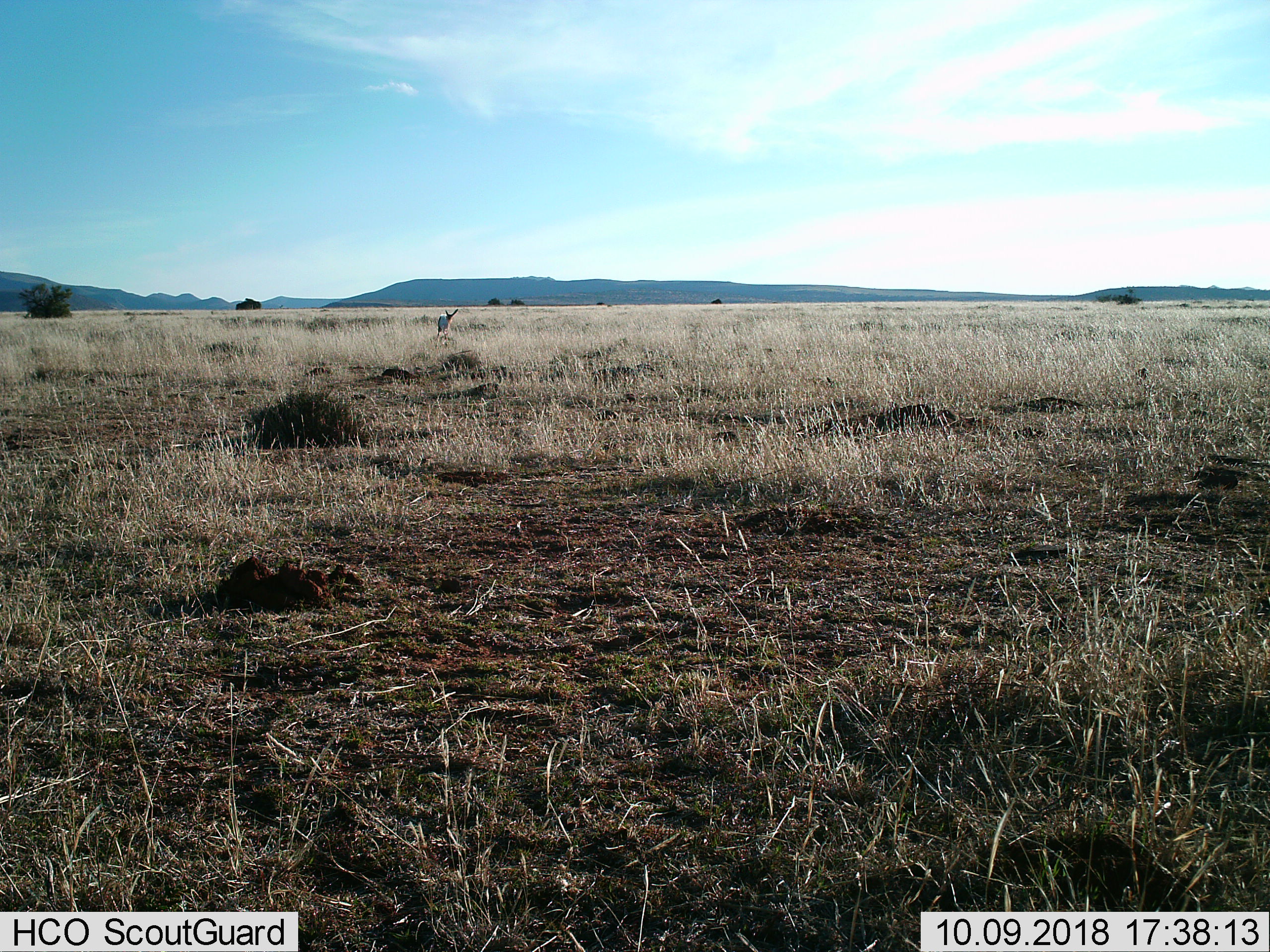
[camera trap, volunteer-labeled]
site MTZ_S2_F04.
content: unidentified animal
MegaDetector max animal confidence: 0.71